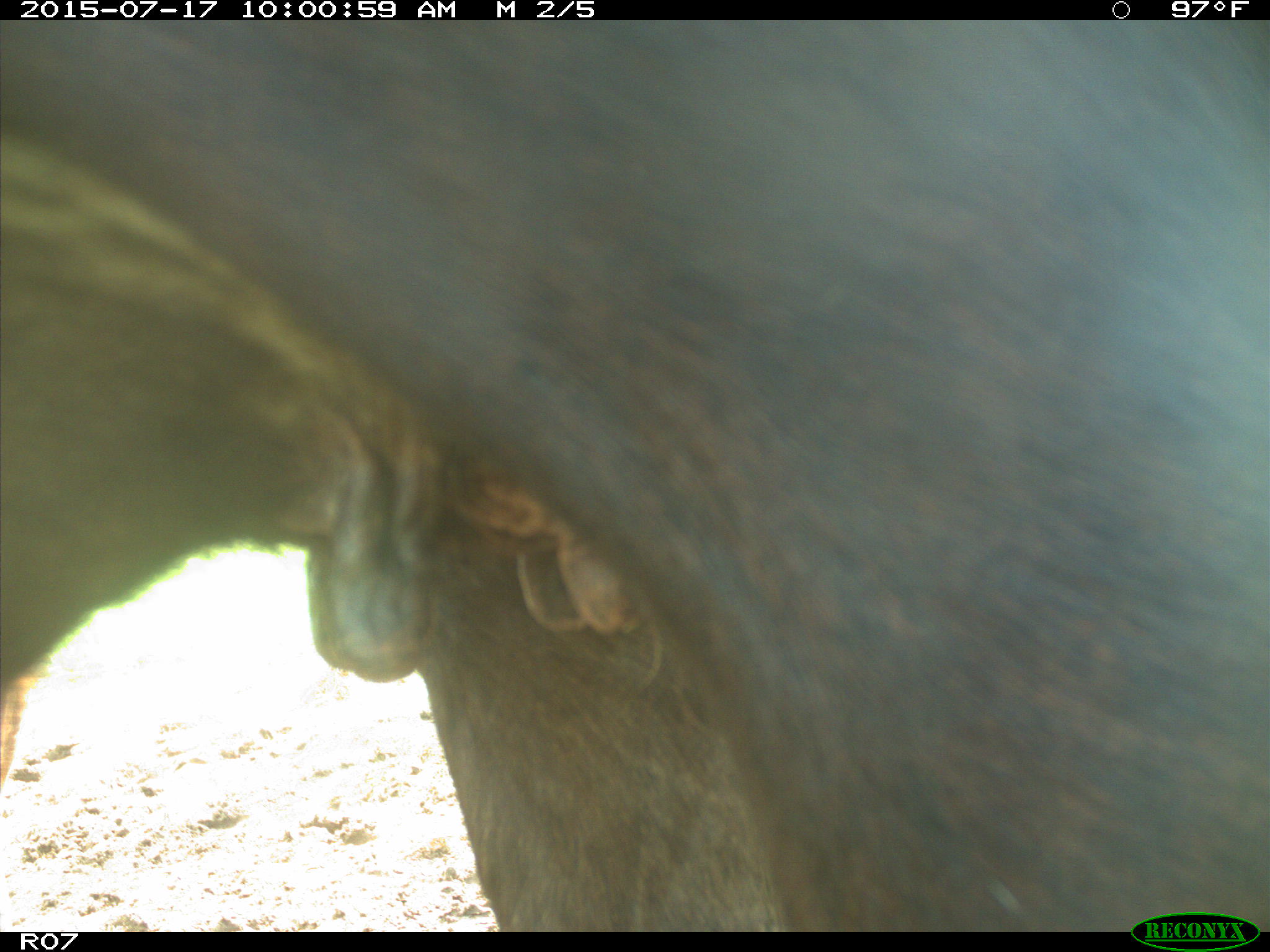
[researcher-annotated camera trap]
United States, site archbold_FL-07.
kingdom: Animalia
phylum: Chordata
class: Mammalia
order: Artiodactyla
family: Bovidae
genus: Bos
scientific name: Bos taurus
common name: domestic cow